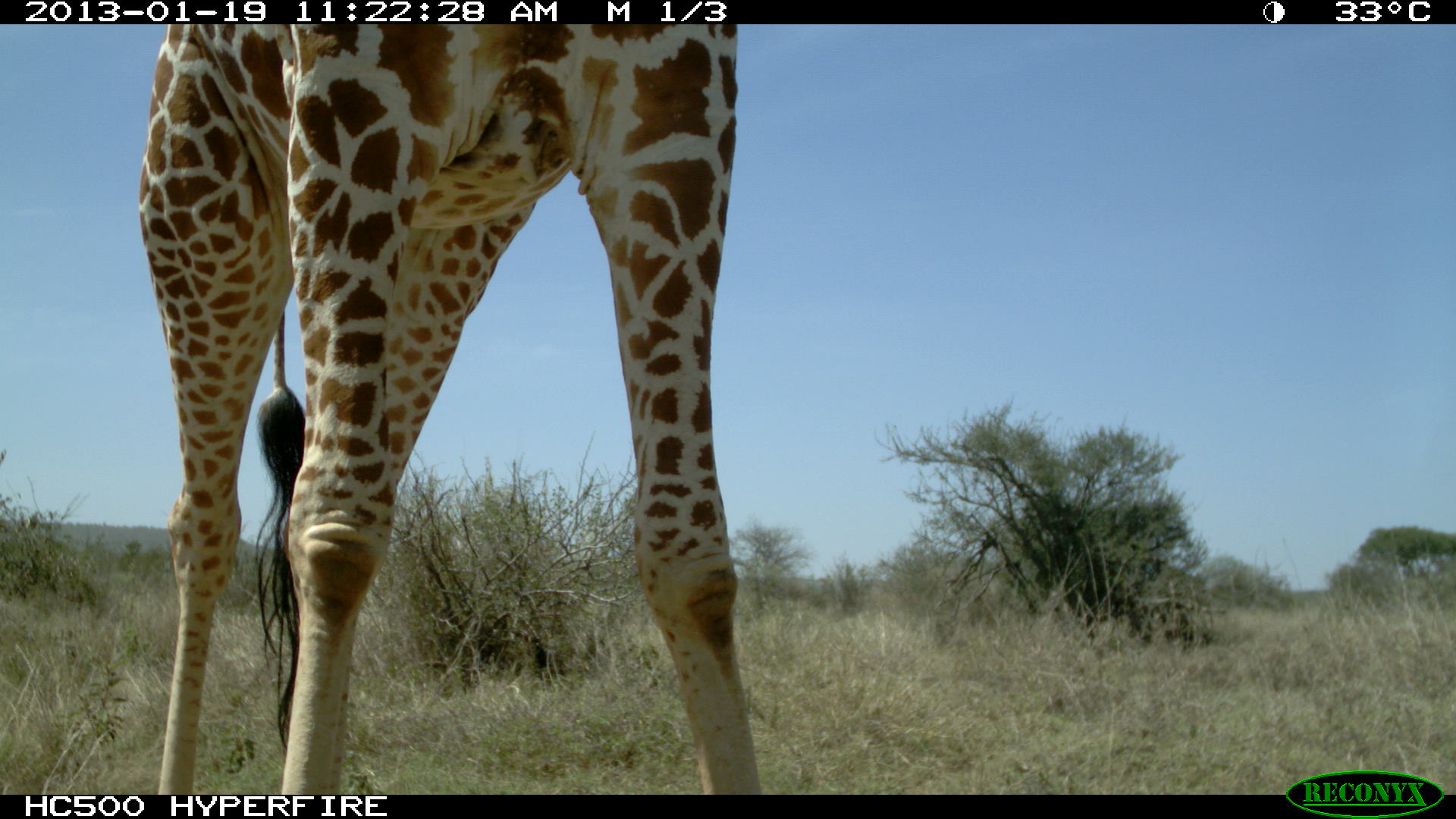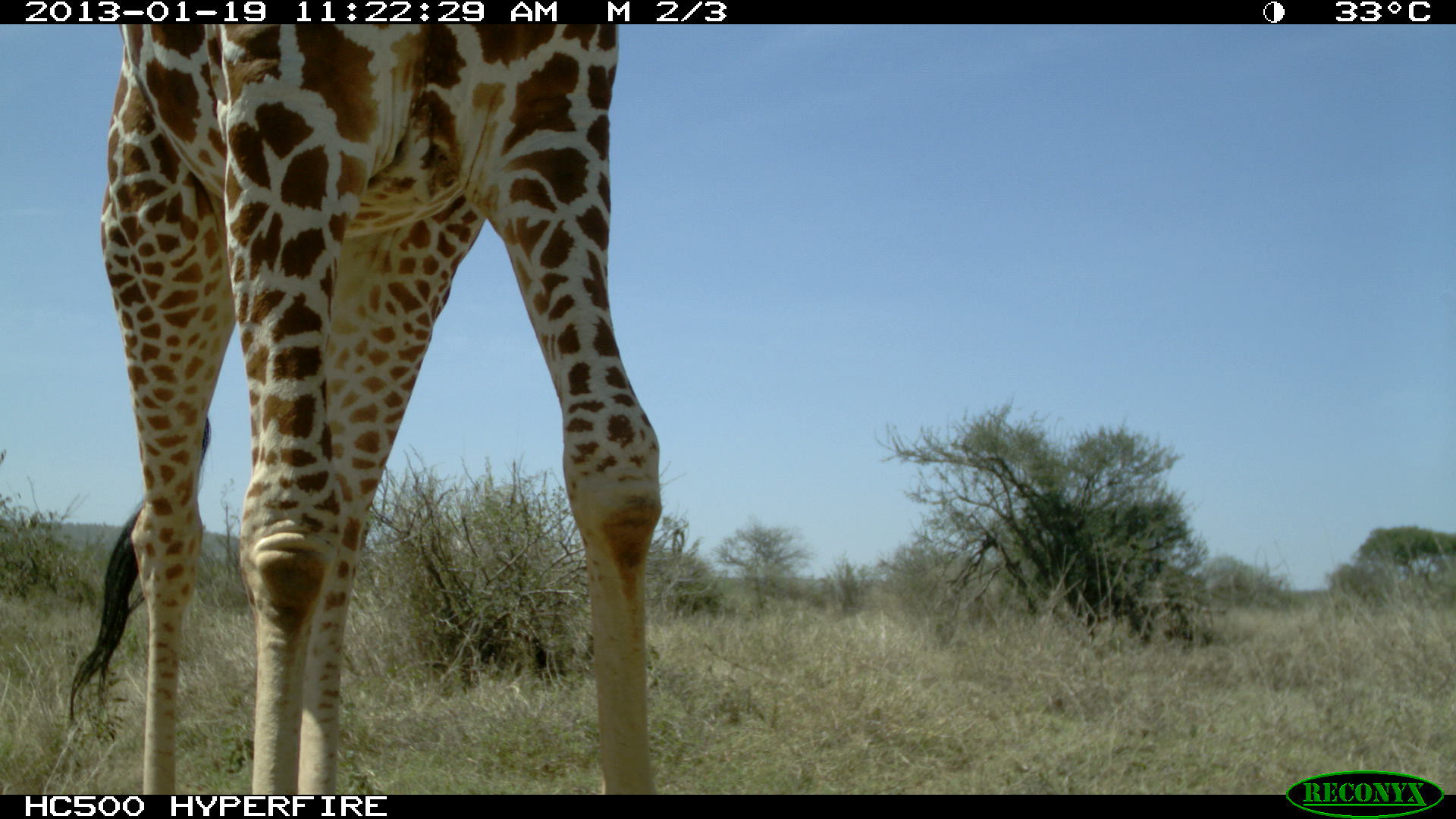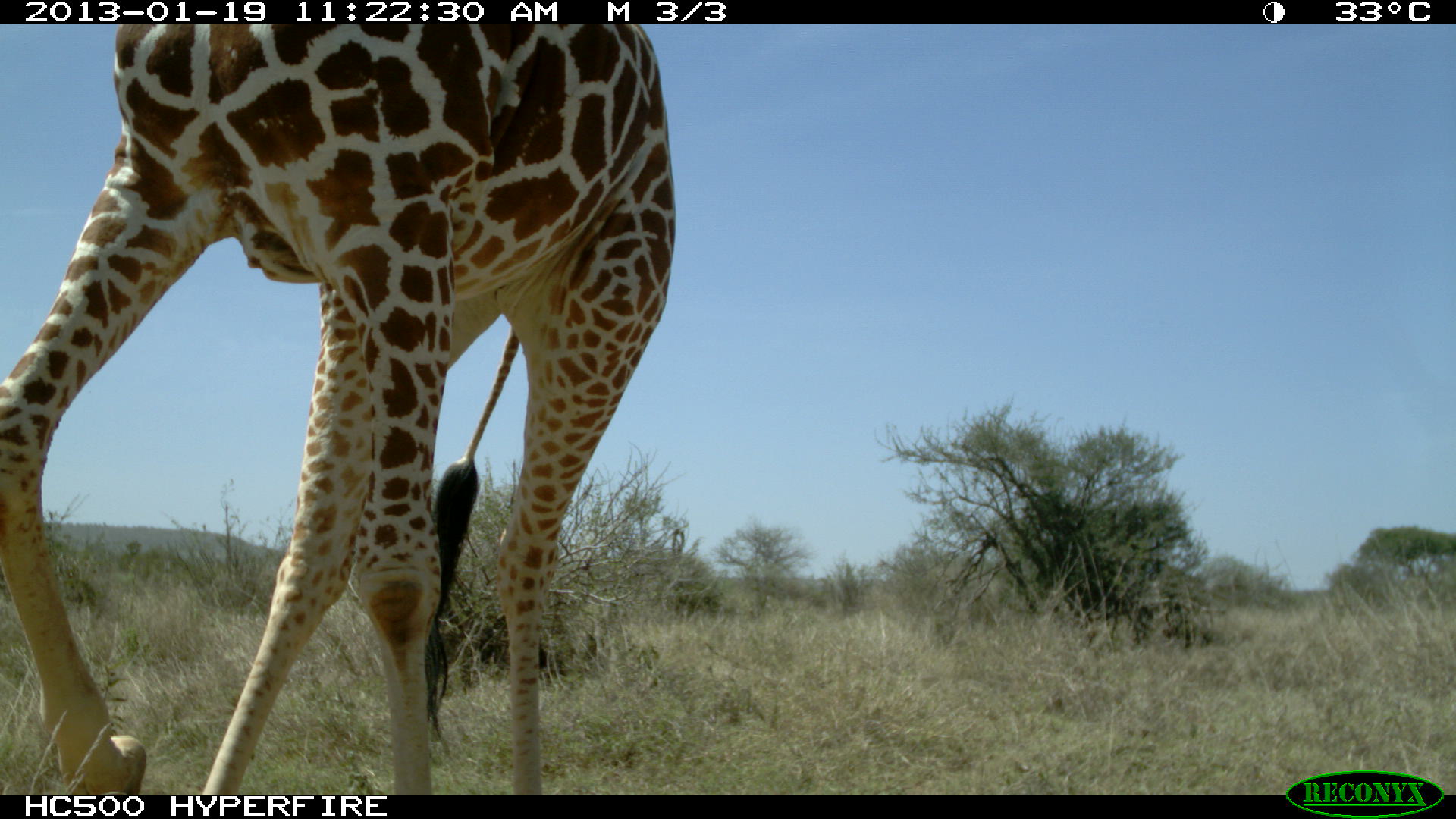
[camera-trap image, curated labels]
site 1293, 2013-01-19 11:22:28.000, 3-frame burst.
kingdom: Animalia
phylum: Chordata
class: Mammalia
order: Artiodactyla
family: Giraffidae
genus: Giraffa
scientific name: Giraffa camelopardalis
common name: giraffe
Giraffa camelopardalis (giraffe), count 1.